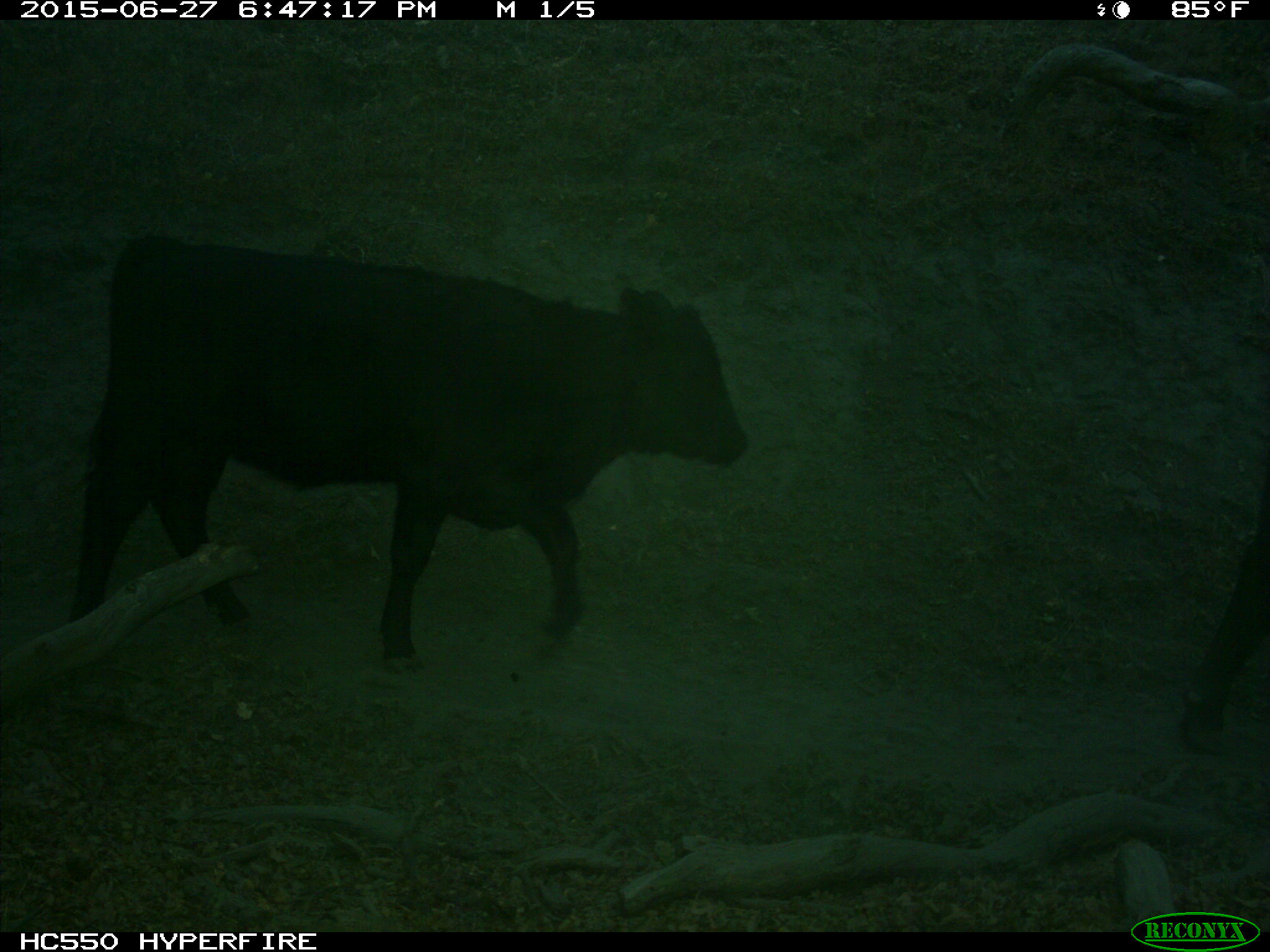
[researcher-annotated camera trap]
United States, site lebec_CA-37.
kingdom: Animalia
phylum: Chordata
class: Mammalia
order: Artiodactyla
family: Bovidae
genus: Bos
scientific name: Bos taurus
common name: domestic cow